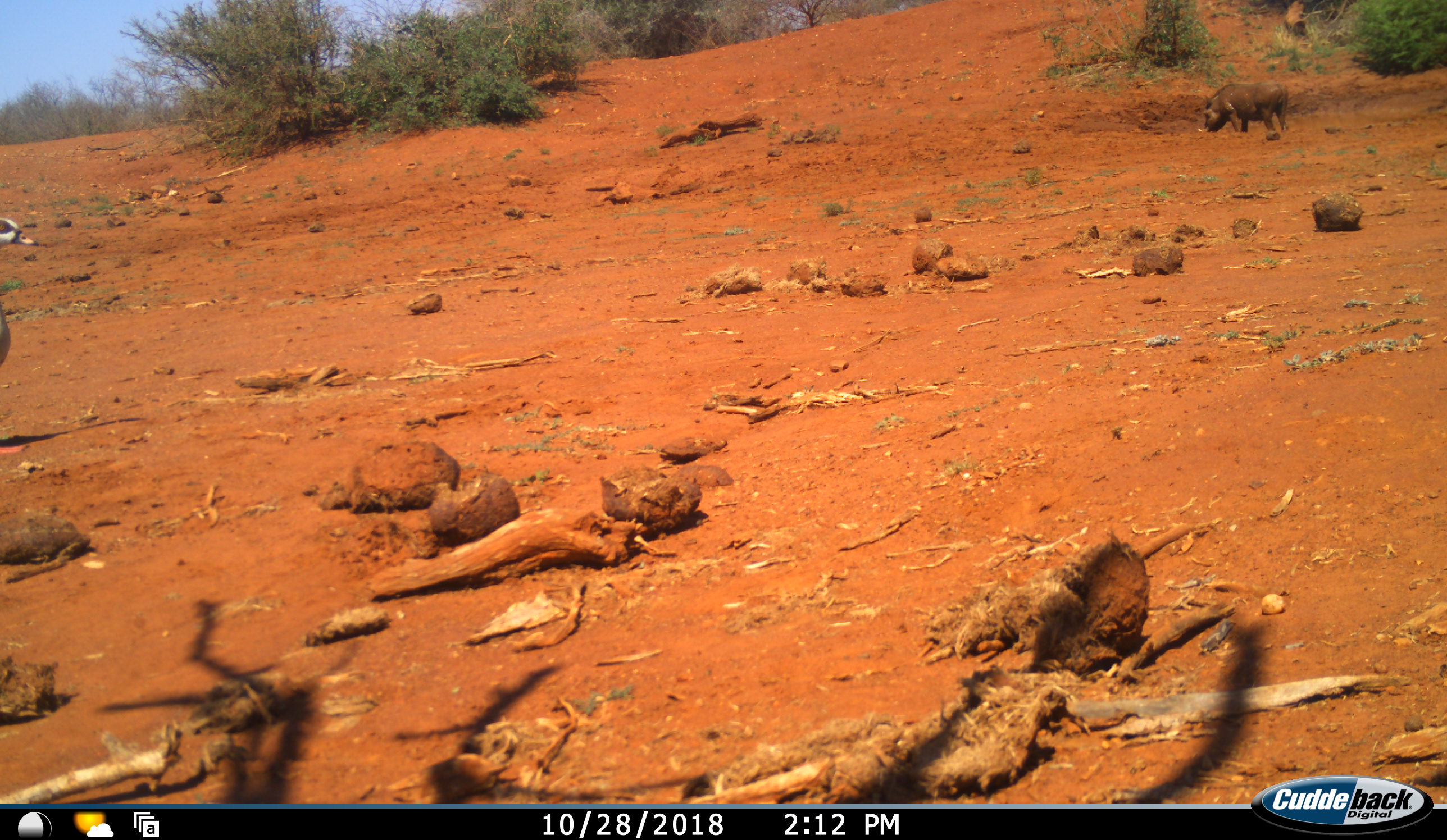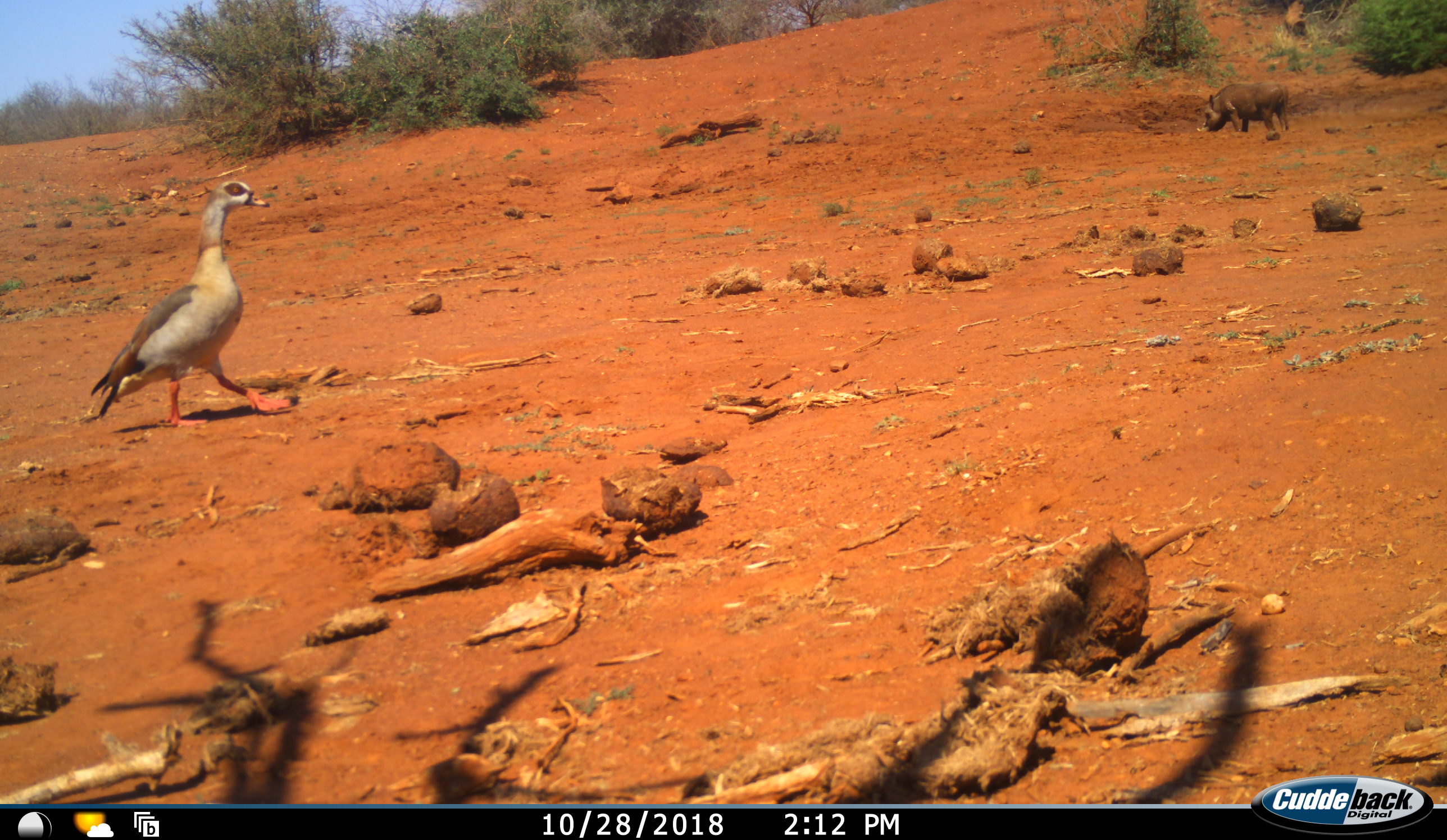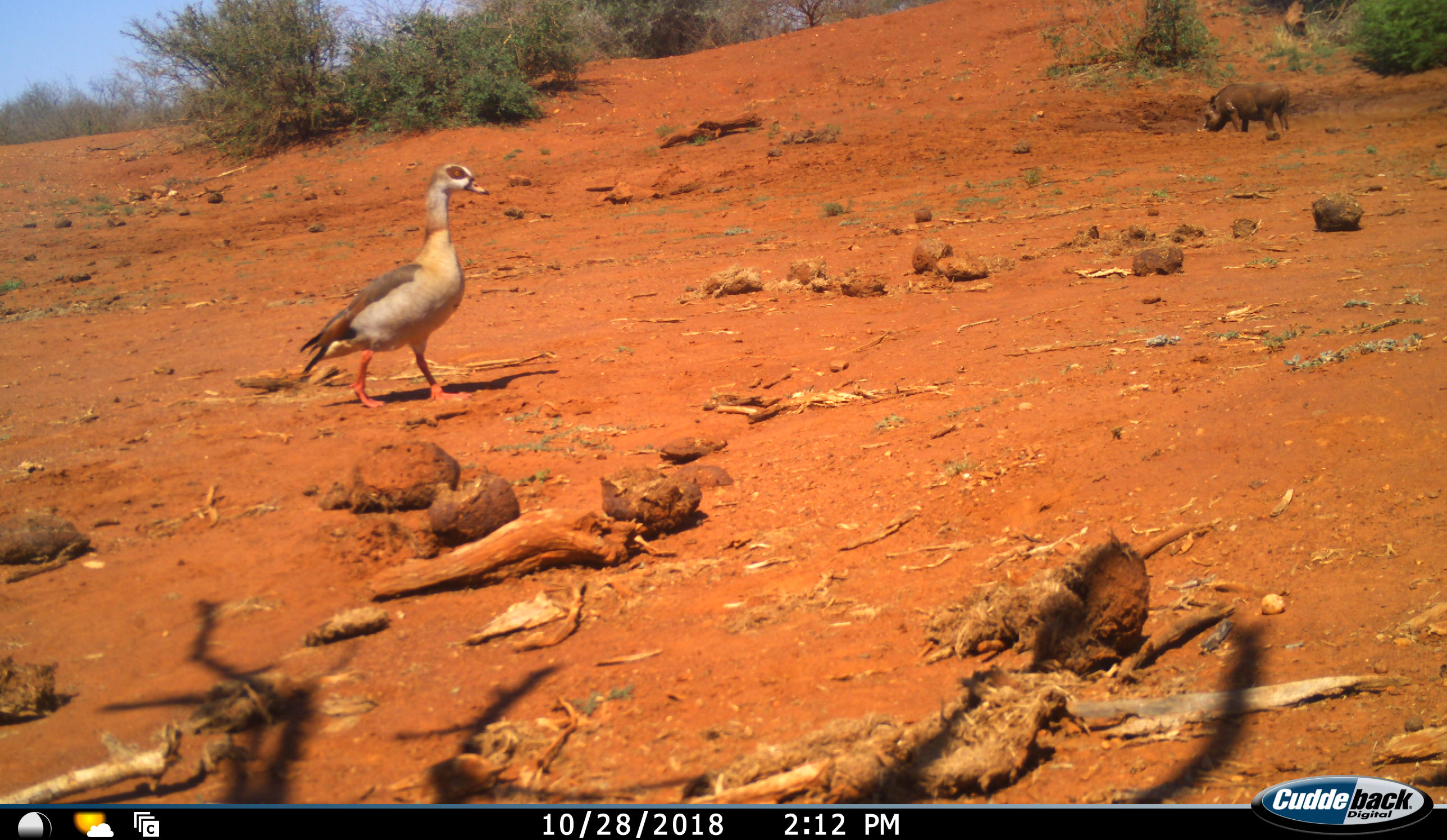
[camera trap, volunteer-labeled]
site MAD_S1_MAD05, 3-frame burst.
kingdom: Animalia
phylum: Chordata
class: Aves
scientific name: Aves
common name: bird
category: birdother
Birdother (bird) (Aves), count 1. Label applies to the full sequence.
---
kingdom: Animalia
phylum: Chordata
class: Mammalia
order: Artiodactyla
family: Suidae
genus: Phacochoerus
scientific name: Phacochoerus africanus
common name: warthog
Warthog (Phacochoerus africanus), count 1. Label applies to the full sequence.